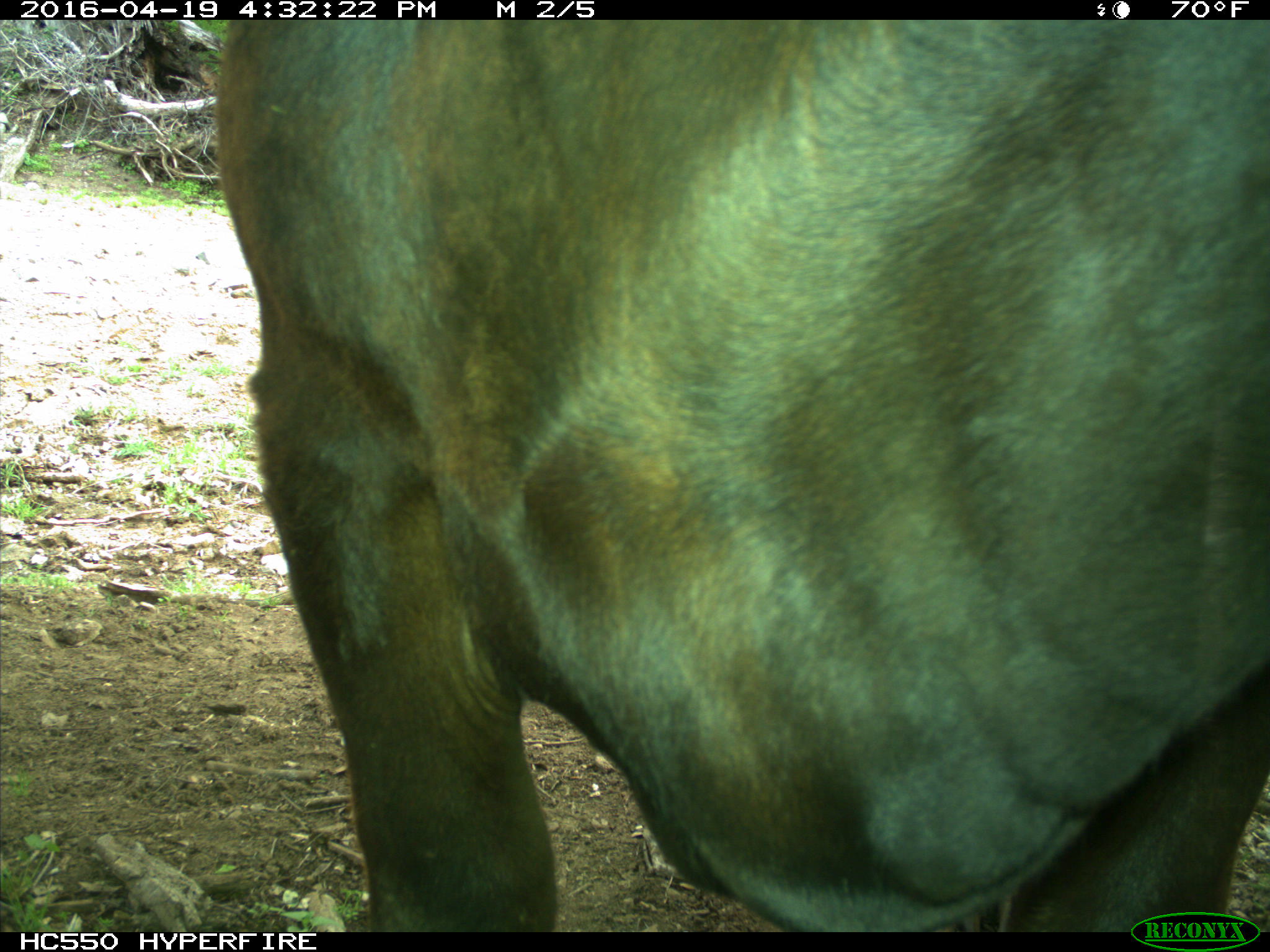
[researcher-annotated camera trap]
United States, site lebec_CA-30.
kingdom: Animalia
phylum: Chordata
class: Mammalia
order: Artiodactyla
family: Bovidae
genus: Bos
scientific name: Bos taurus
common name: domestic cow